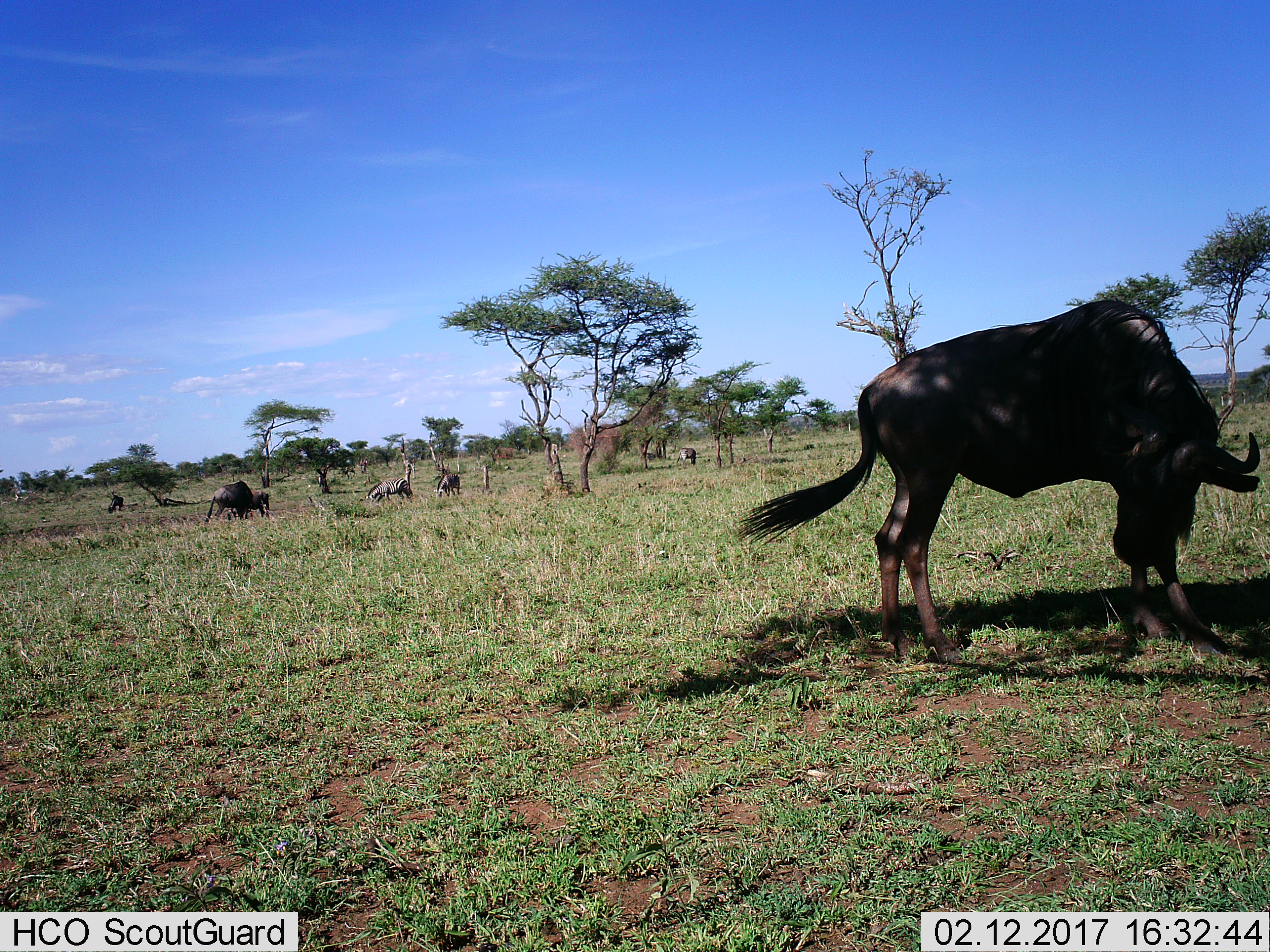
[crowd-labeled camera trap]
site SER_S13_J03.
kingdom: Animalia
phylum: Chordata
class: Mammalia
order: Artiodactyla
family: Bovidae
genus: Connochaetes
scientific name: Connochaetes taurinus taurinus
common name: blue wildebeest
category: wildebeestblue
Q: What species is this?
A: Wildebeestblue (blue wildebeest) (Connochaetes taurinus taurinus).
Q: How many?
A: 4.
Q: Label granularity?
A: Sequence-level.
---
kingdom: Animalia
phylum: Chordata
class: Mammalia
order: Perissodactyla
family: Equidae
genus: Equus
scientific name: Equus quagga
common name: plains zebra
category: zebraplains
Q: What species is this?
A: Zebraplains (plains zebra) (Equus quagga).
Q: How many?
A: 3.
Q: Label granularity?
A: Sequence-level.